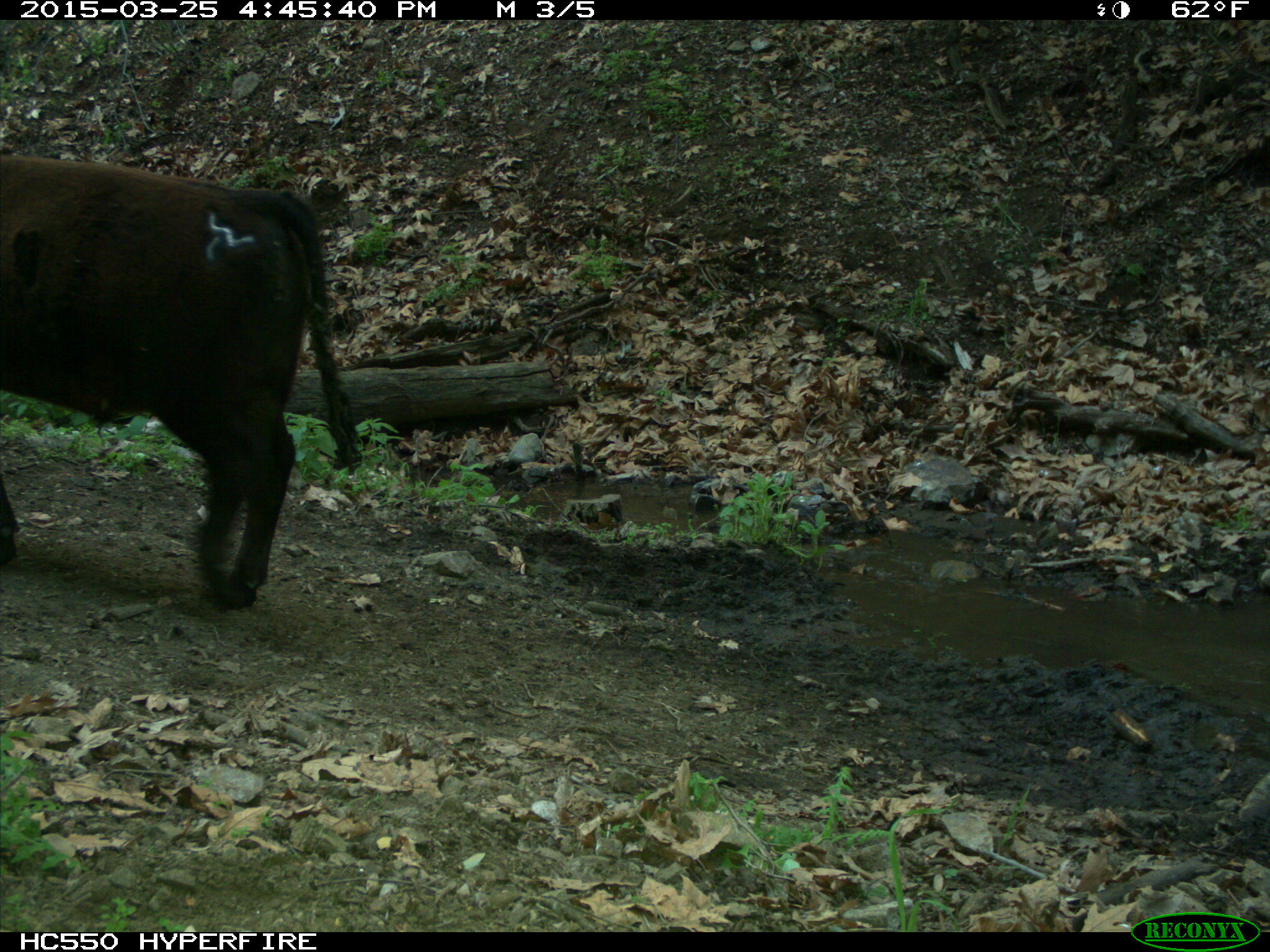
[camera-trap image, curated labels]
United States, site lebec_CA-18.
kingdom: Animalia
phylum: Chordata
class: Mammalia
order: Artiodactyla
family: Bovidae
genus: Bos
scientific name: Bos taurus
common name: domestic cow